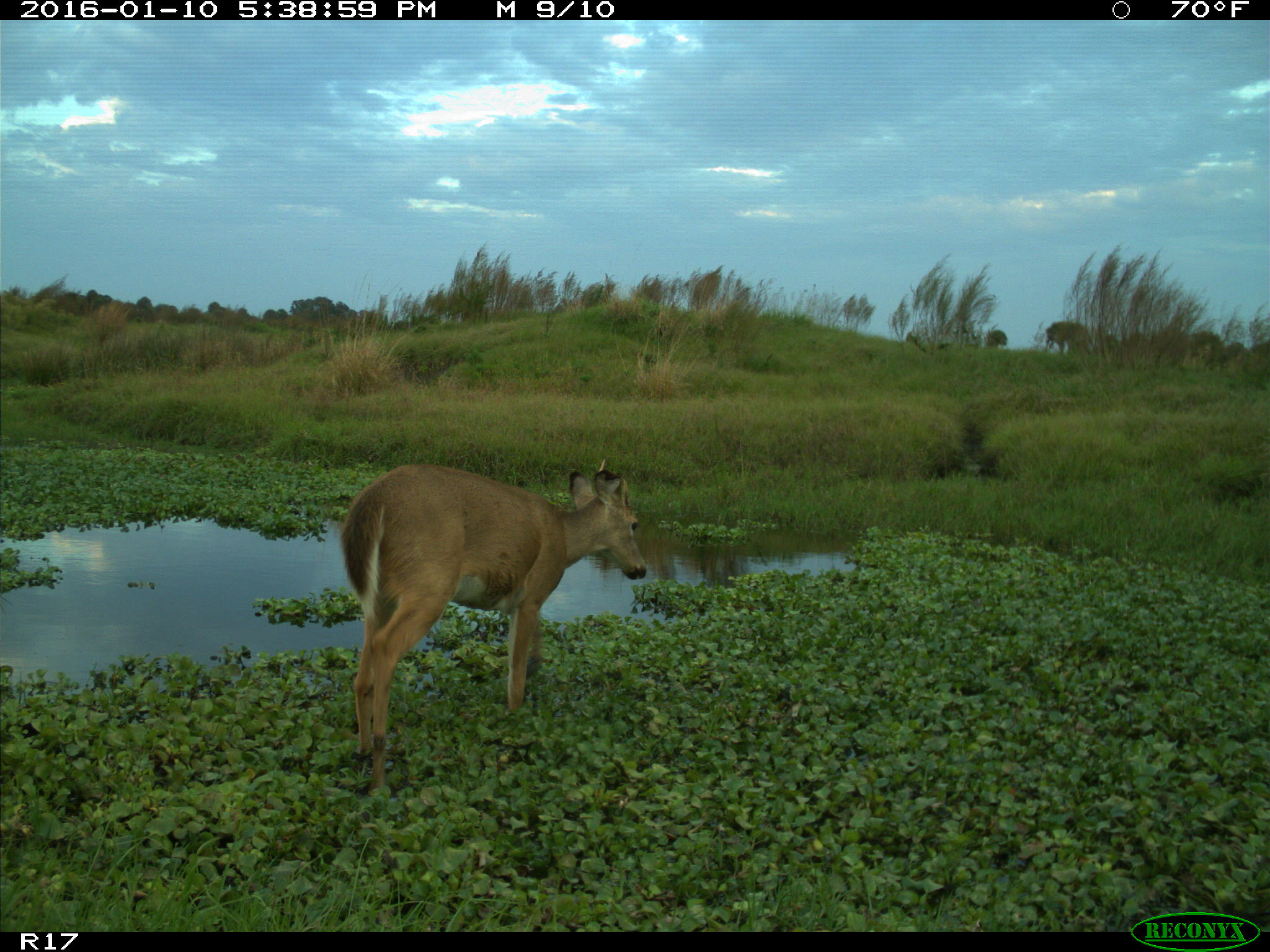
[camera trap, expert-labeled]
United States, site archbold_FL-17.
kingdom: Animalia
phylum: Chordata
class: Mammalia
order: Artiodactyla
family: Cervidae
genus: Odocoileus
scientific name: Odocoileus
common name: deer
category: unidentified deer